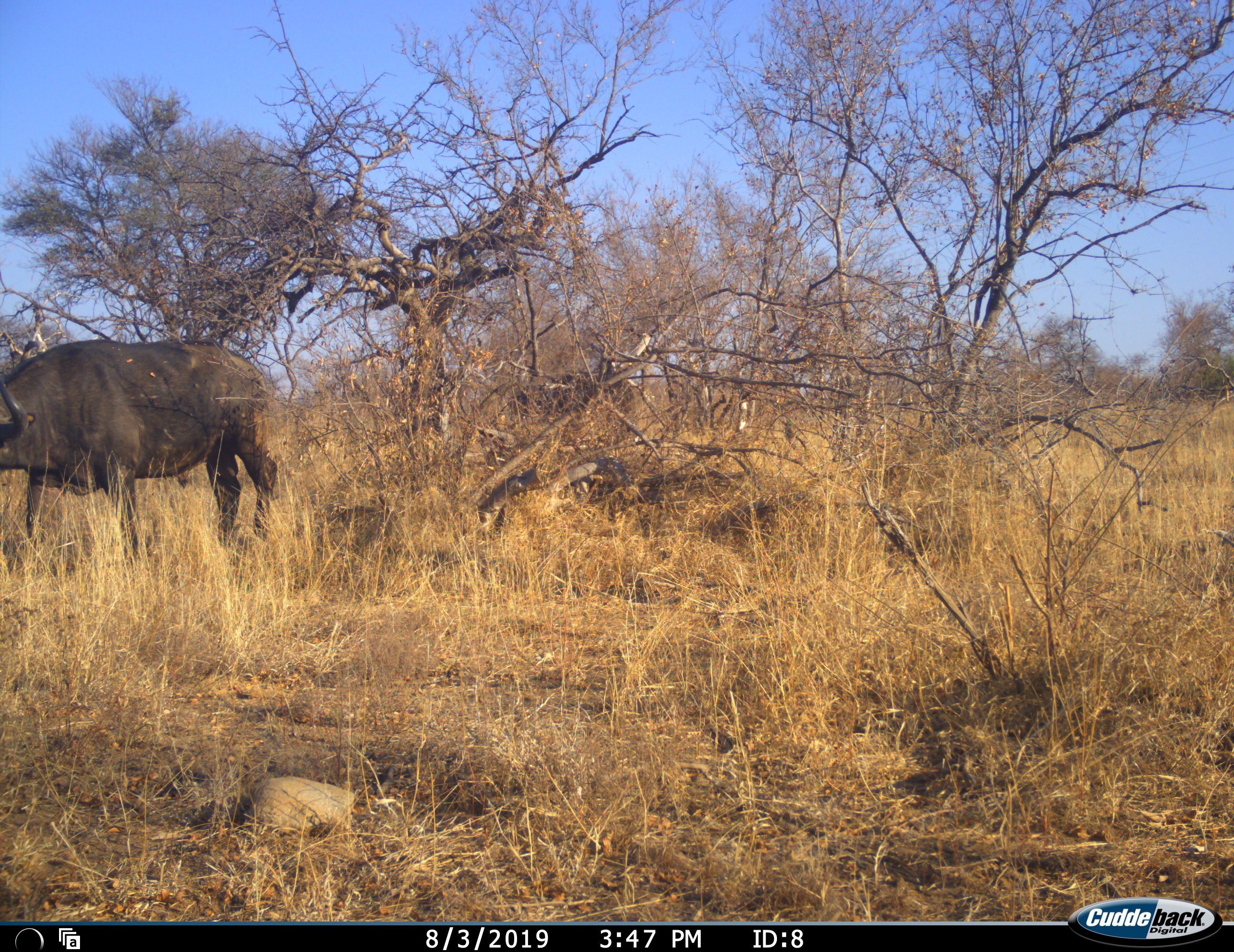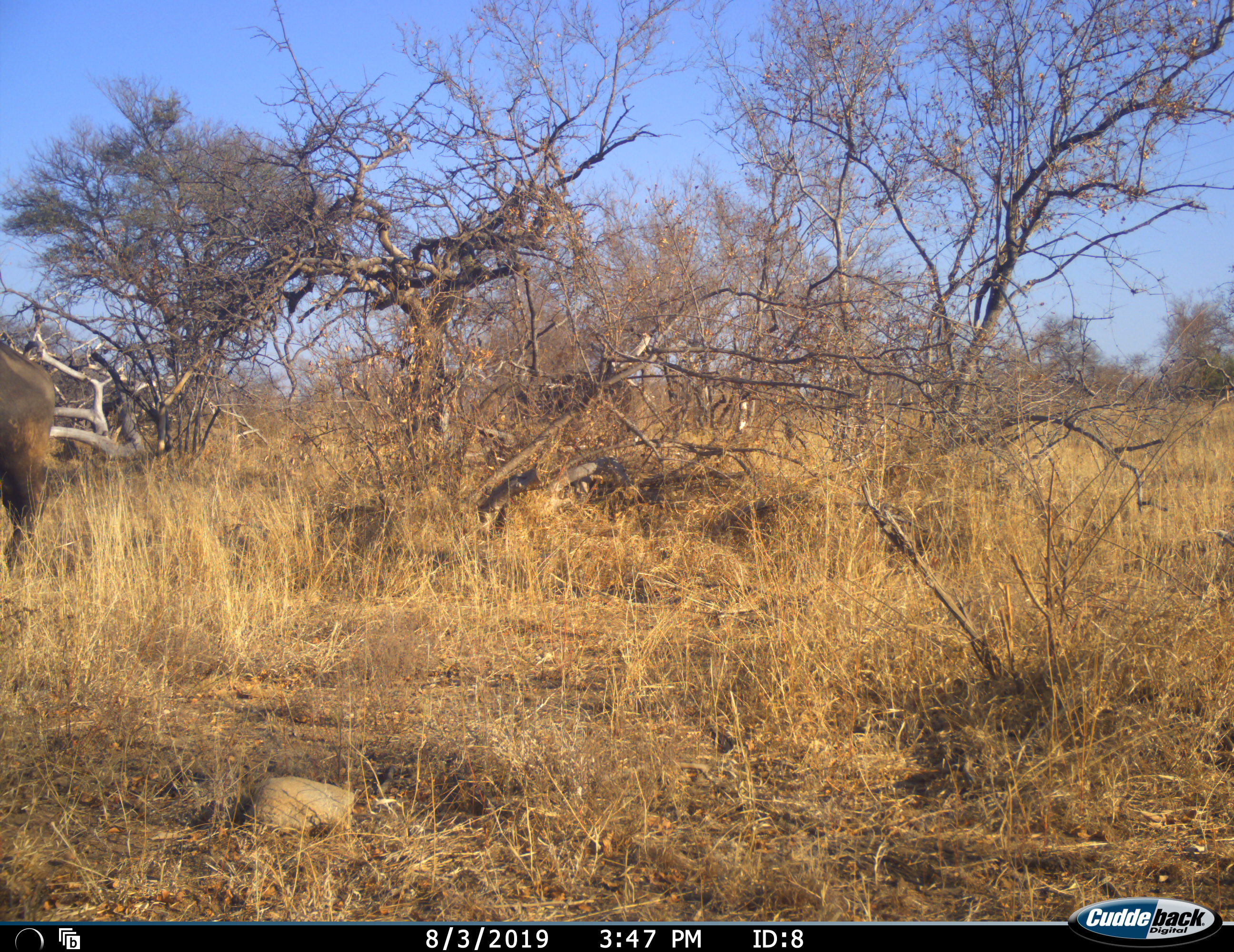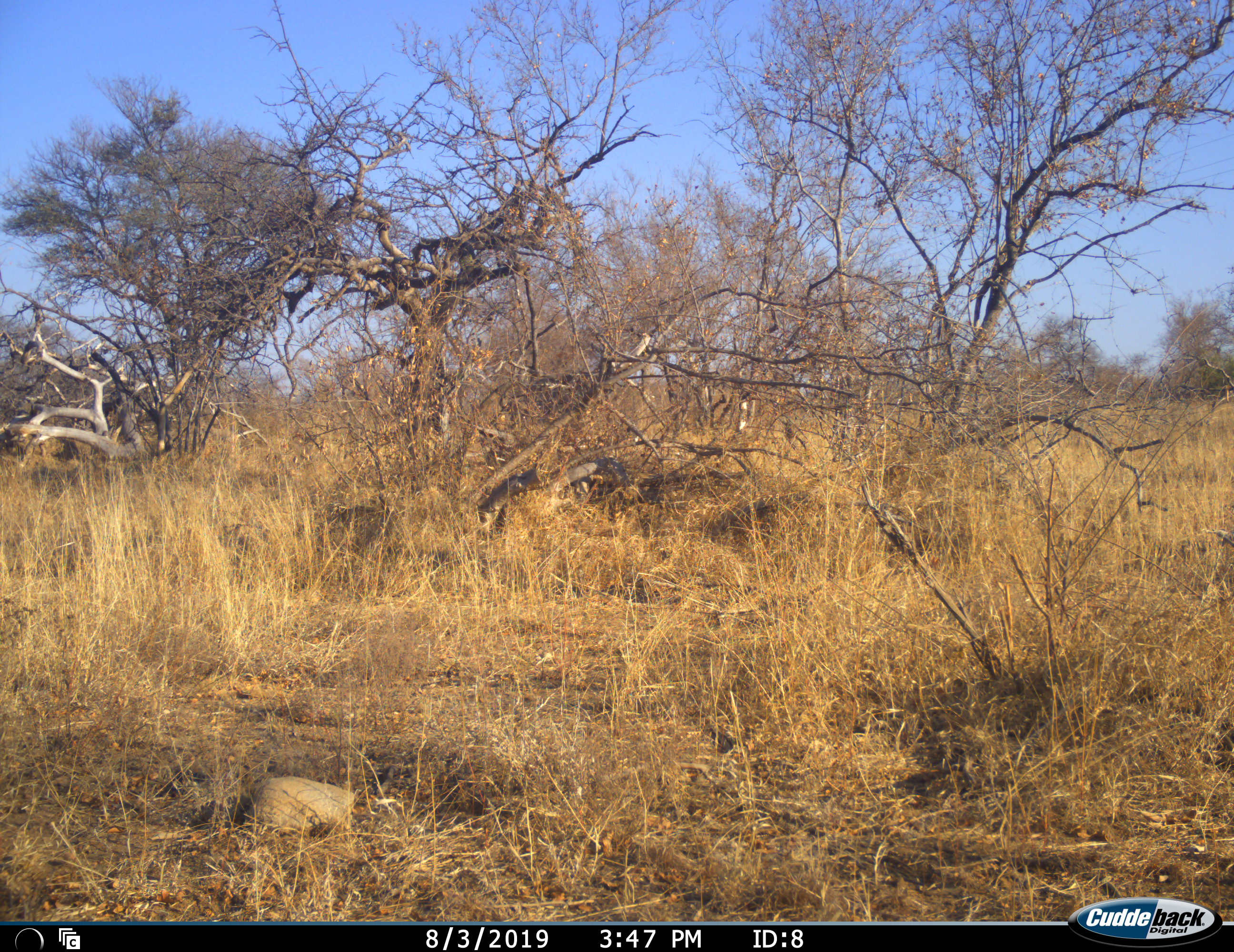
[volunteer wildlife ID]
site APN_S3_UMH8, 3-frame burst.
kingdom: Animalia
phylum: Chordata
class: Mammalia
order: Artiodactyla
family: Bovidae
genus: Syncerus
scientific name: Syncerus caffer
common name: african buffalo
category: buffalo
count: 1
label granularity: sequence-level